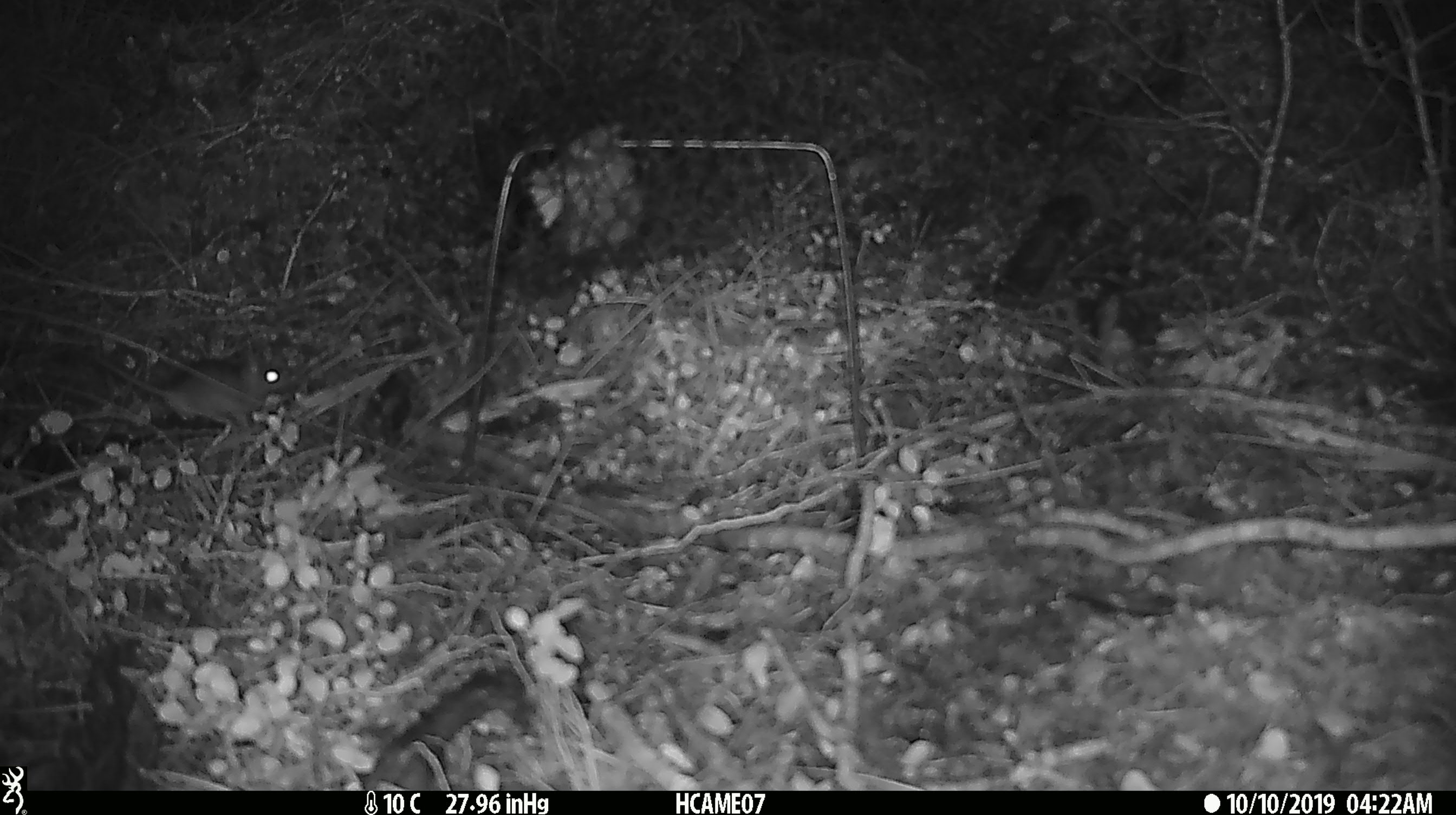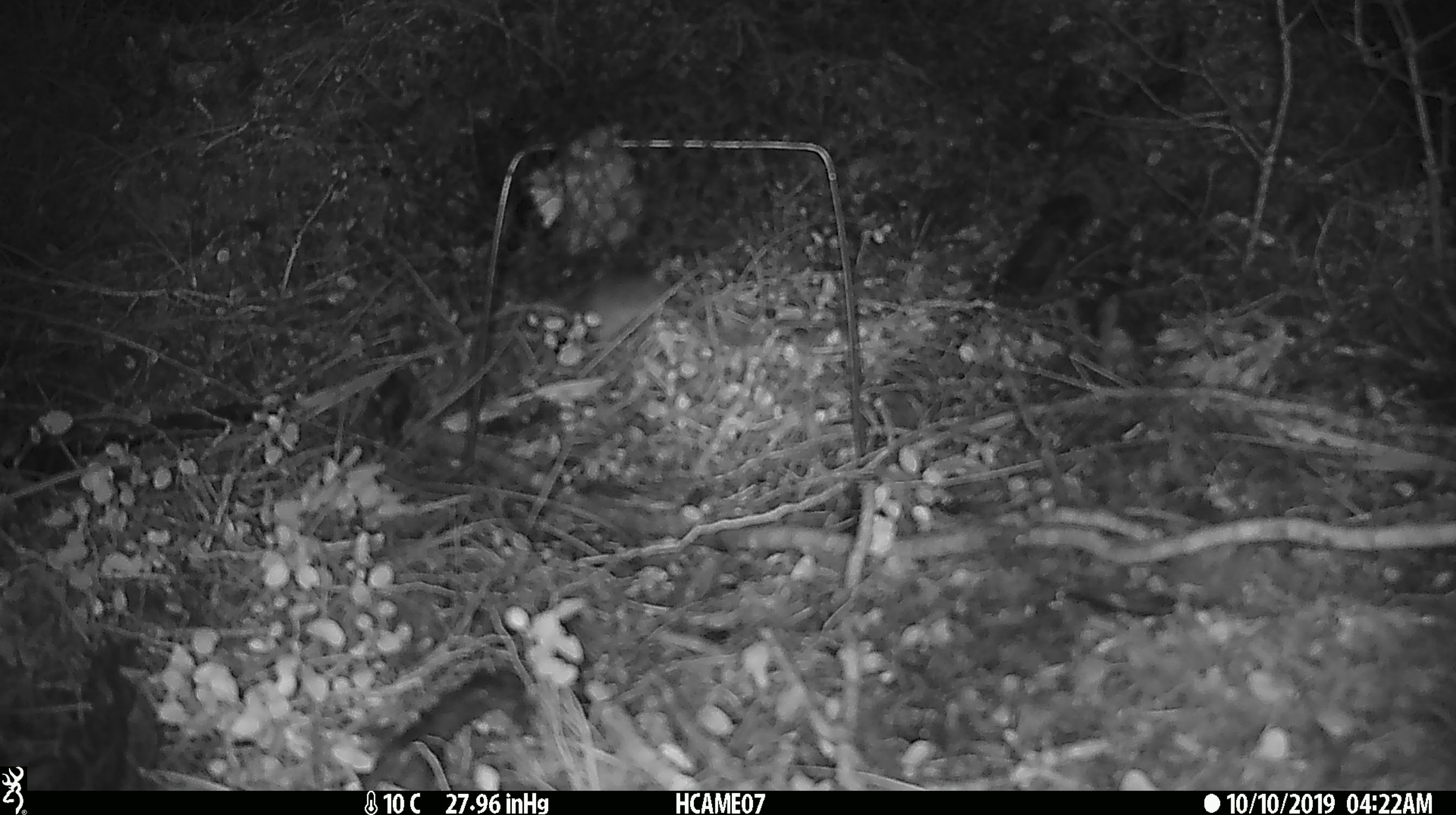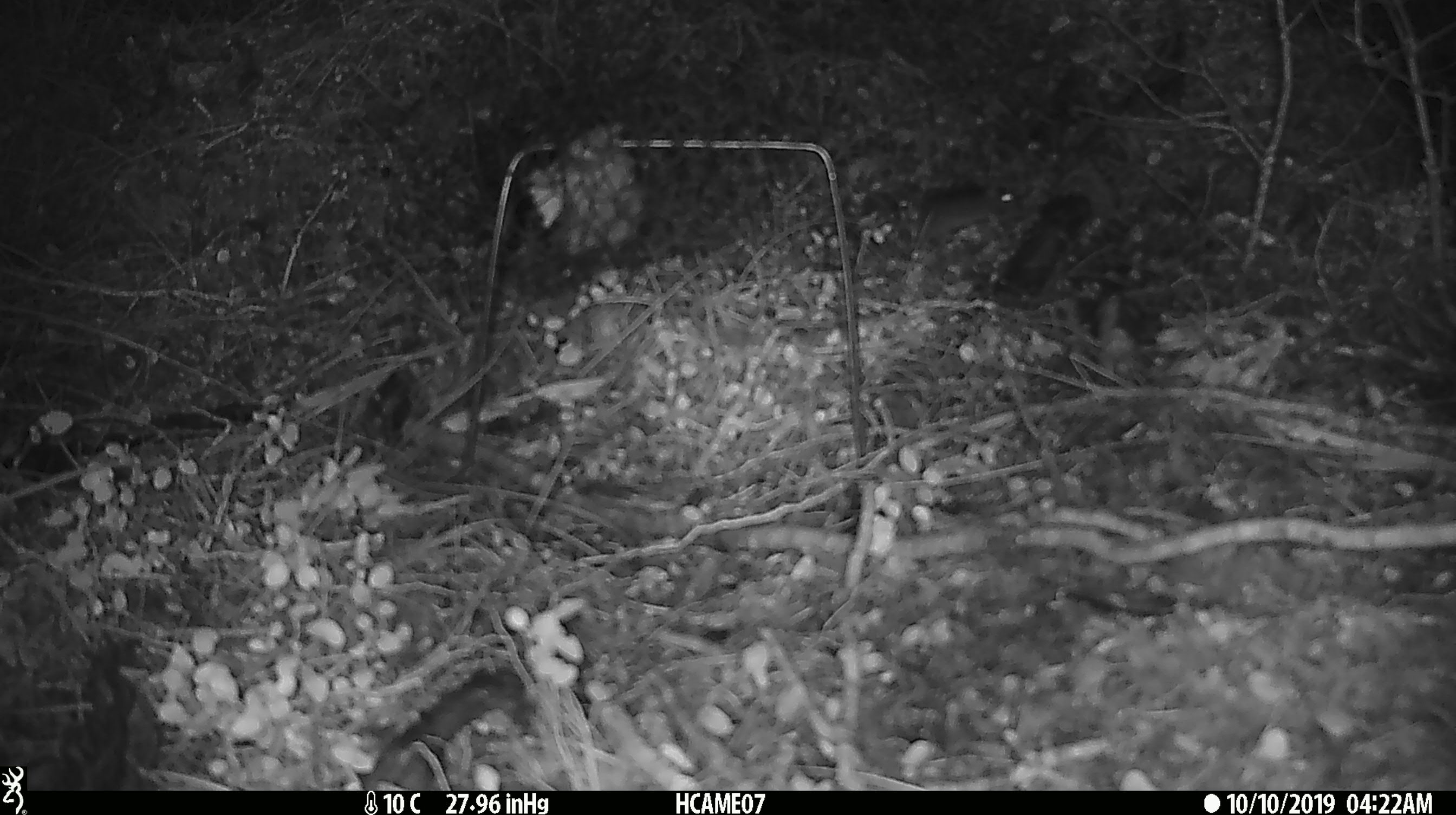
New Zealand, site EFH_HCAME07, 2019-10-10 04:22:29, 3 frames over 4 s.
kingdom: Animalia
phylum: Chordata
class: Mammalia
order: Rodentia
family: Muridae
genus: Mus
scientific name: Mus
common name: mouse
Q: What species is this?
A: Mouse (Mus).